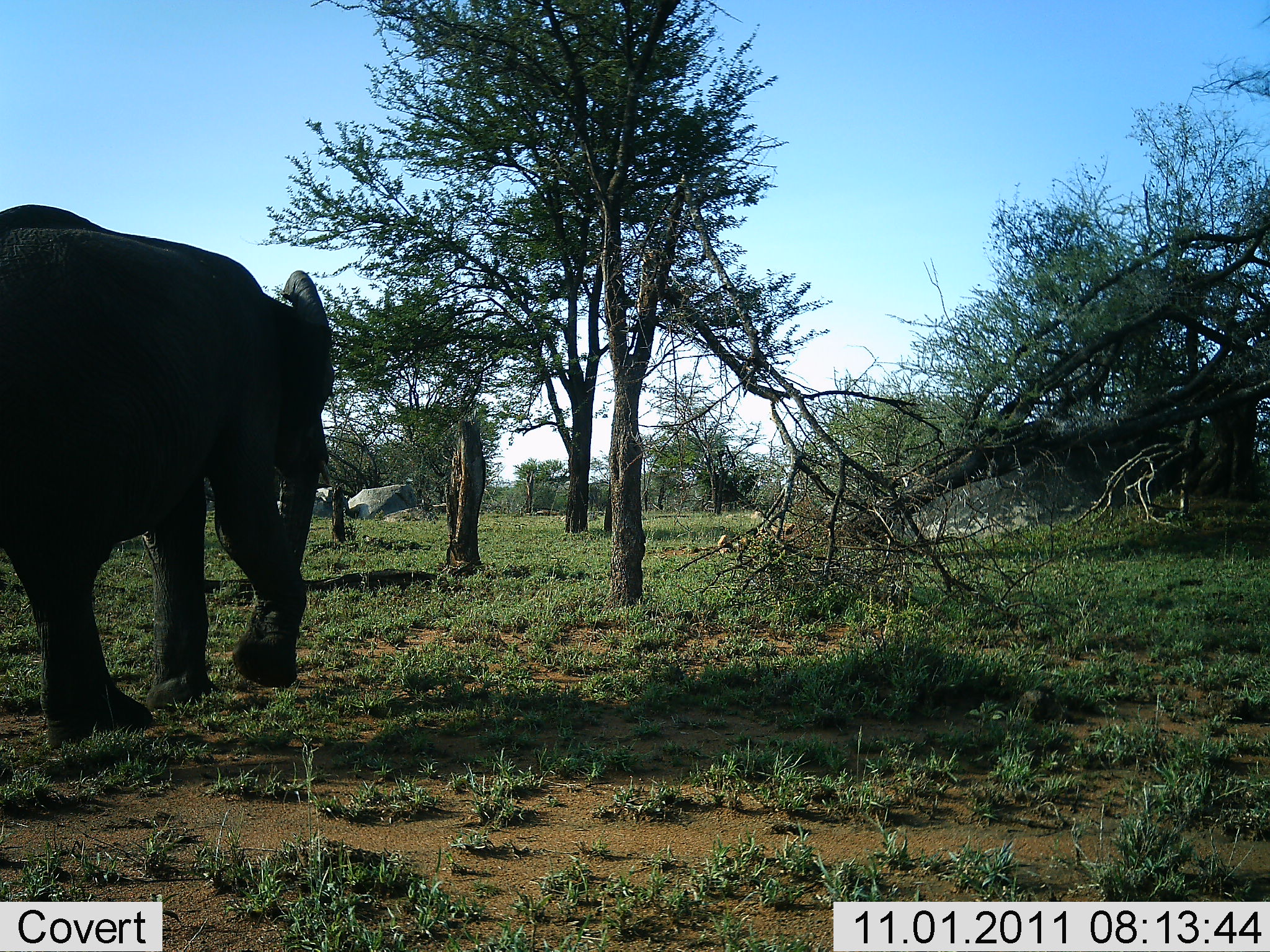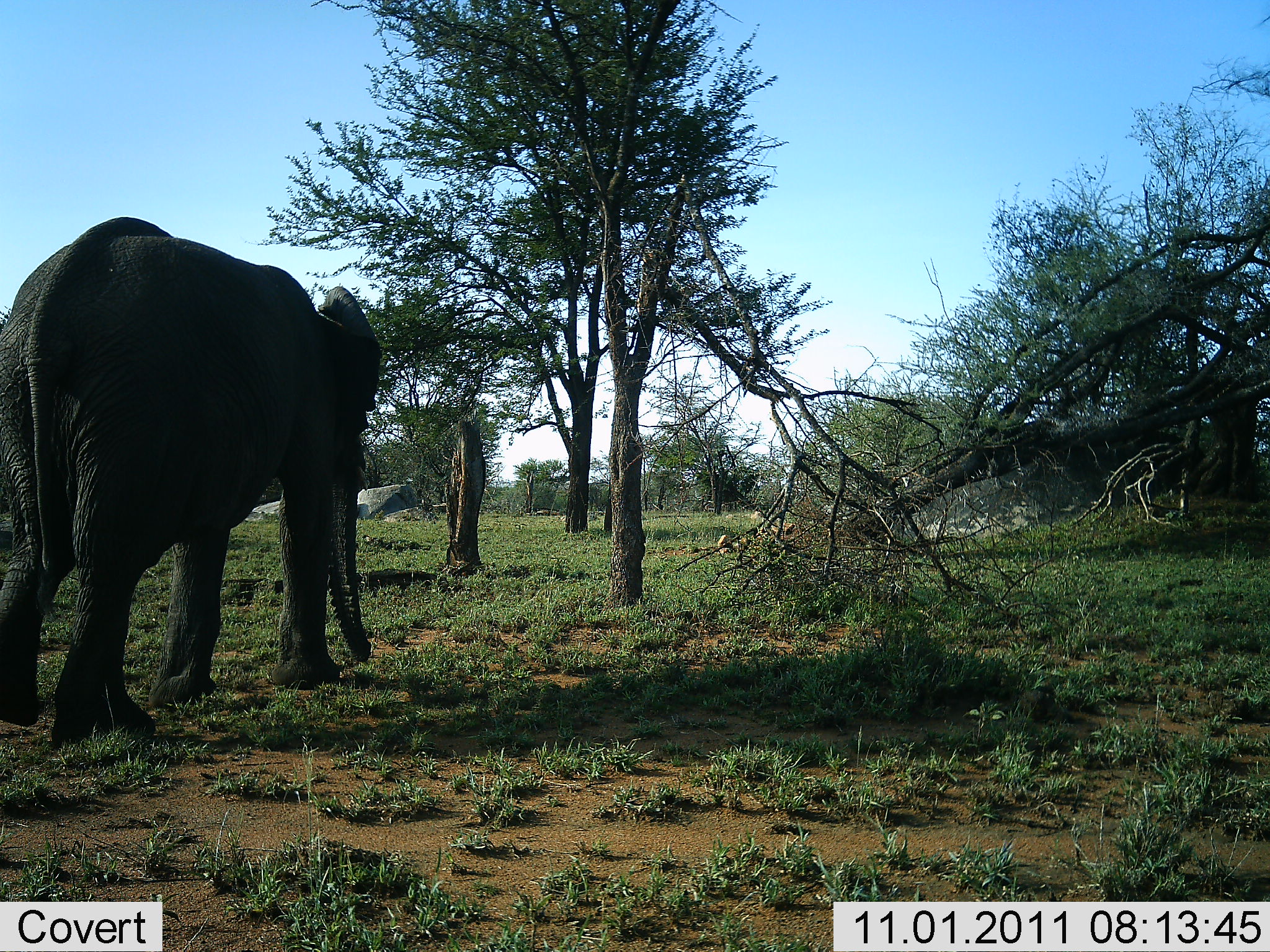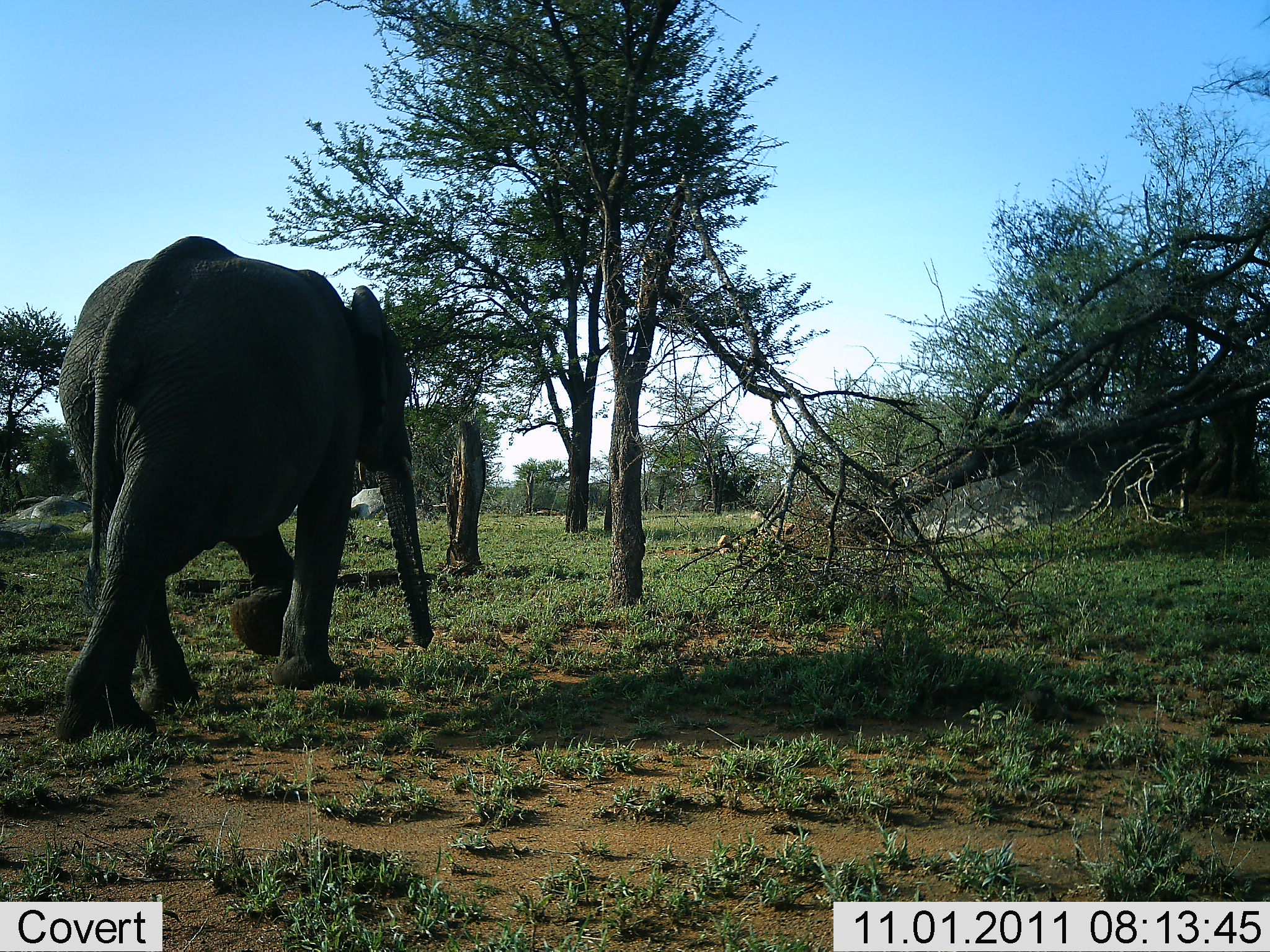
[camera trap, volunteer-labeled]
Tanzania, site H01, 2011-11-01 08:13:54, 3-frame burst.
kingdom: Animalia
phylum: Chordata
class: Mammalia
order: Proboscidea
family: Elephantidae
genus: Loxodonta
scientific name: Loxodonta africana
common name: african bush elephant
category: elephant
Elephant (african bush elephant) (Loxodonta africana), count 1. Behavior (volunteer vote fractions): standing 0%, resting 6%, moving 100%, interacting 0%. Young present (vote fraction): 0%. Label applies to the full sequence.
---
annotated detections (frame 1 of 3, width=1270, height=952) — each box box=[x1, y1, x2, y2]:
animal: box=[2, 200, 346, 770]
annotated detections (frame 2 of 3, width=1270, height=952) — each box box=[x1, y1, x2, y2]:
animal: box=[0, 214, 385, 743]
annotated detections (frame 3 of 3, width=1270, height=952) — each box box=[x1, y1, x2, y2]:
animal: box=[49, 232, 436, 747]